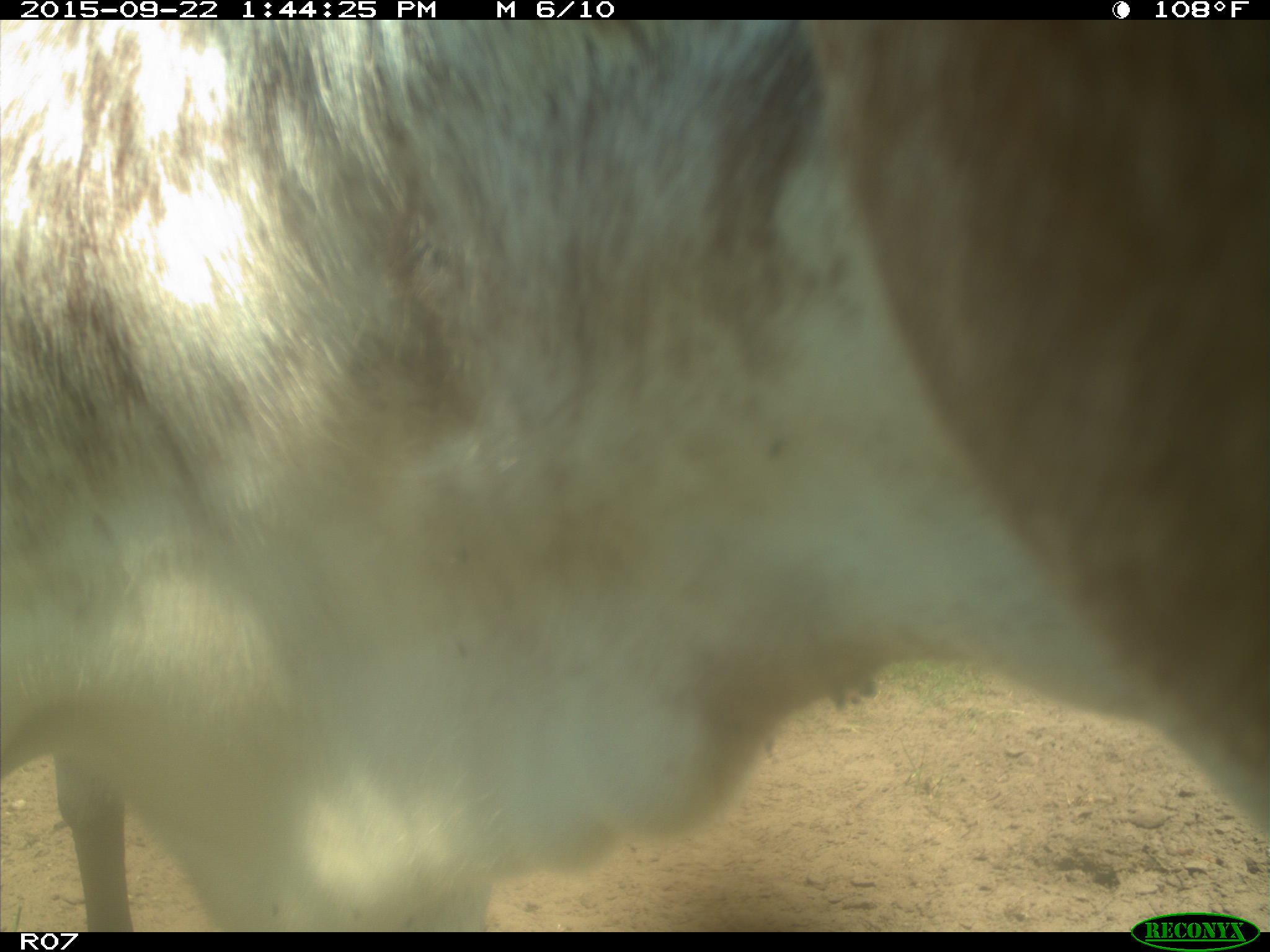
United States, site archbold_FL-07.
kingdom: Animalia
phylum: Chordata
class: Mammalia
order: Artiodactyla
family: Bovidae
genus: Bos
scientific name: Bos taurus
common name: domestic cow